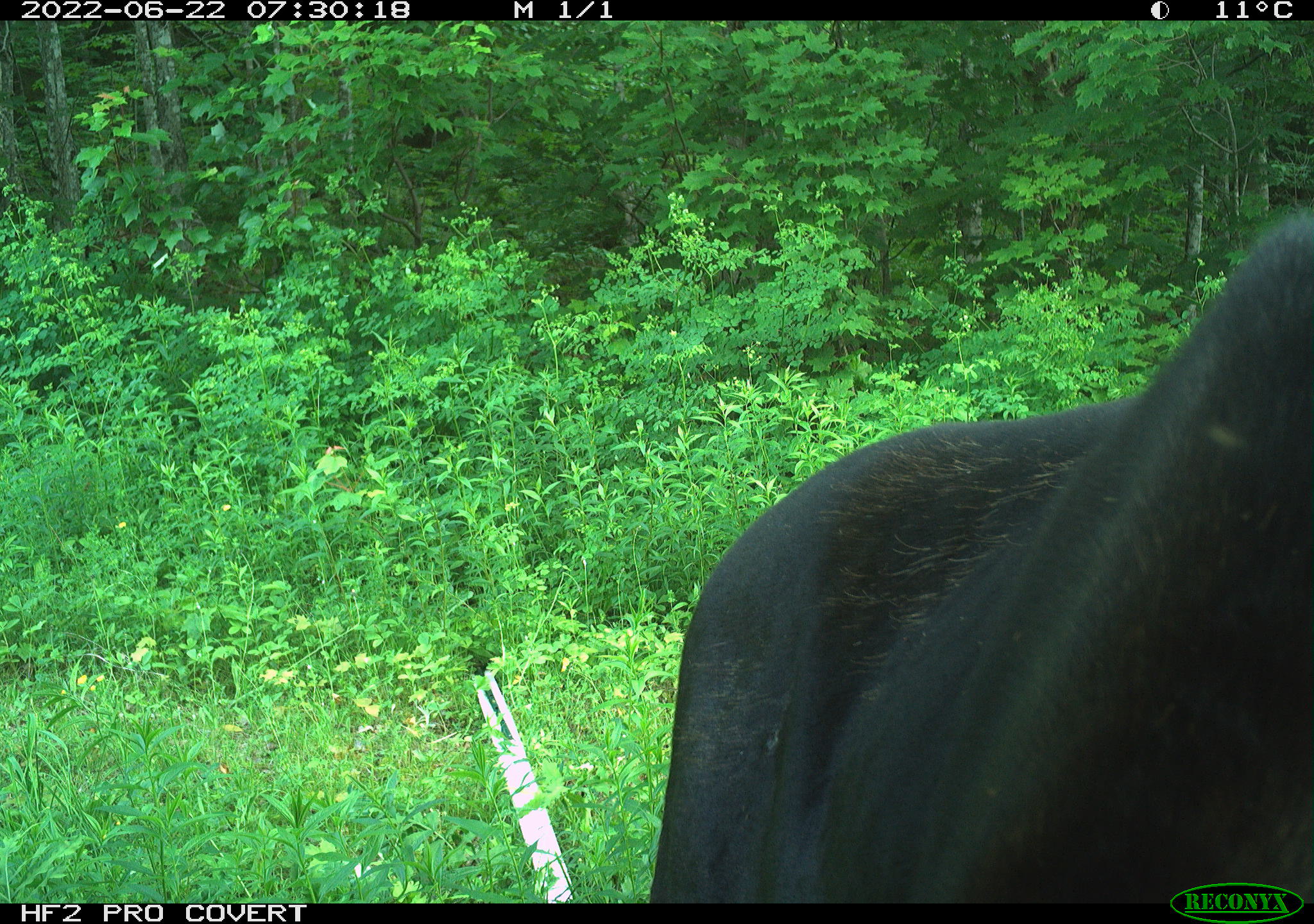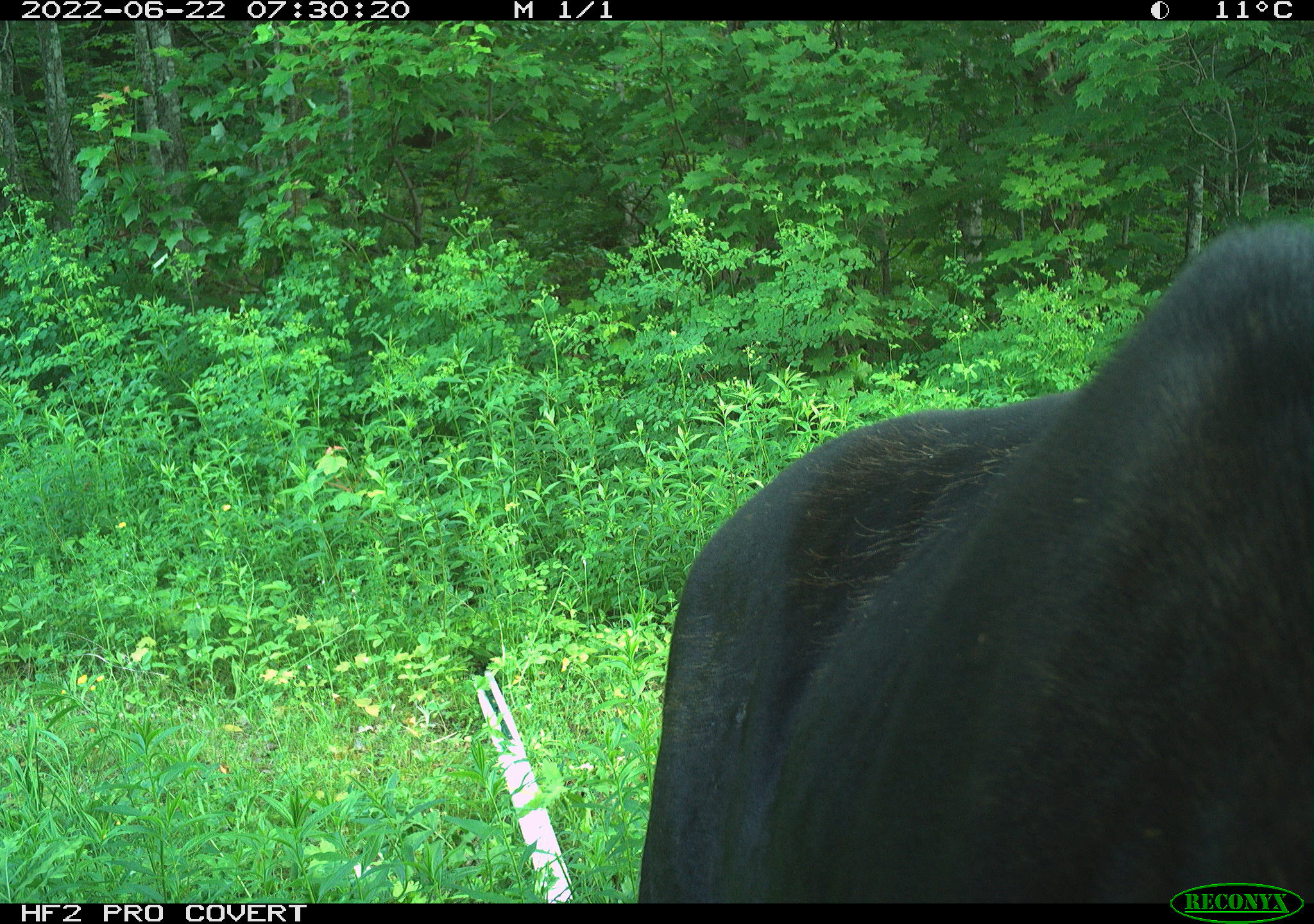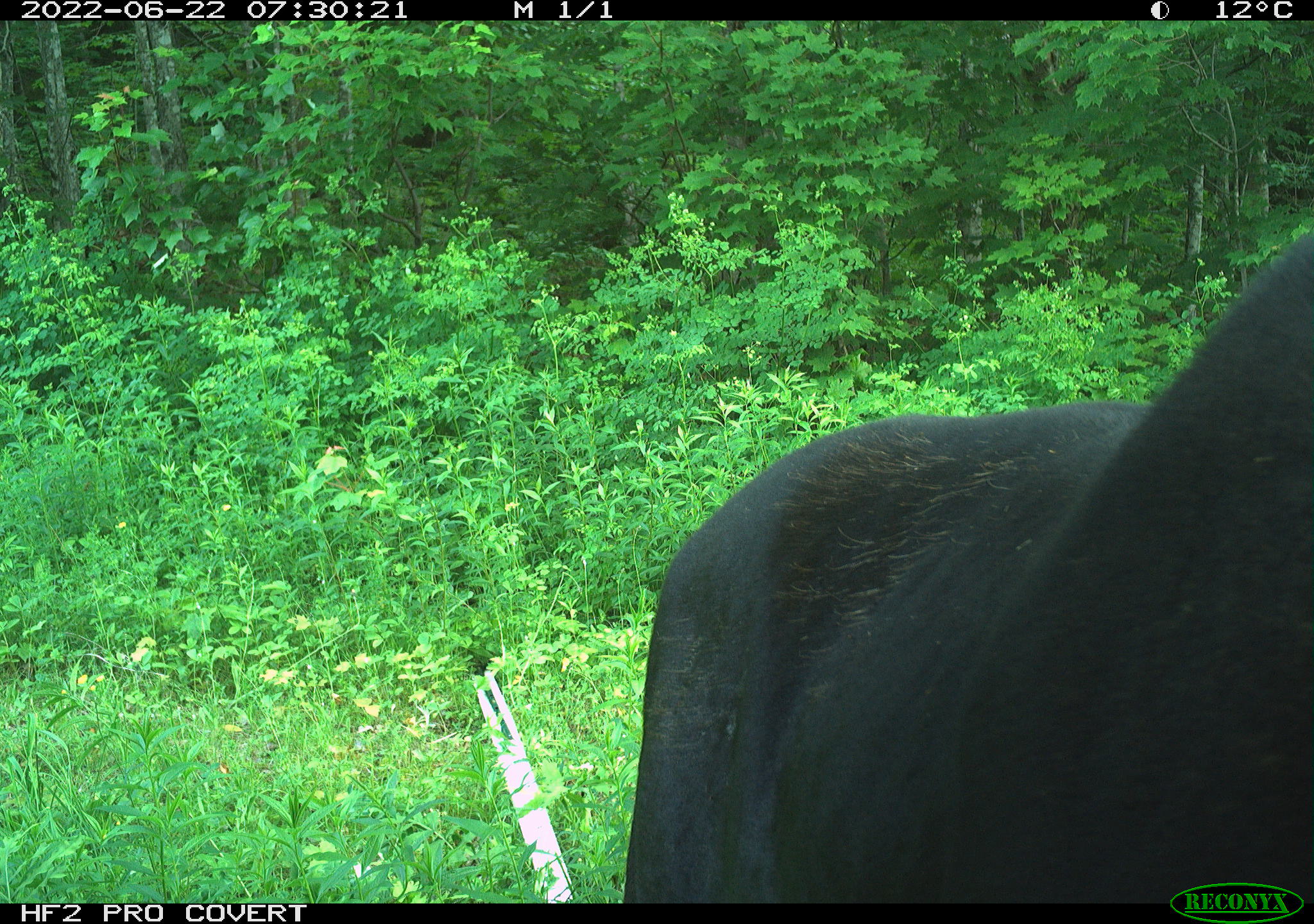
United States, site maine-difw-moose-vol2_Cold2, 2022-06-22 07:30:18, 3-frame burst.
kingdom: Animalia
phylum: Chordata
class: Mammalia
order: Artiodactyla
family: Cervidae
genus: Alces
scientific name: Alces alces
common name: moose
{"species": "moose (Alces alces)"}